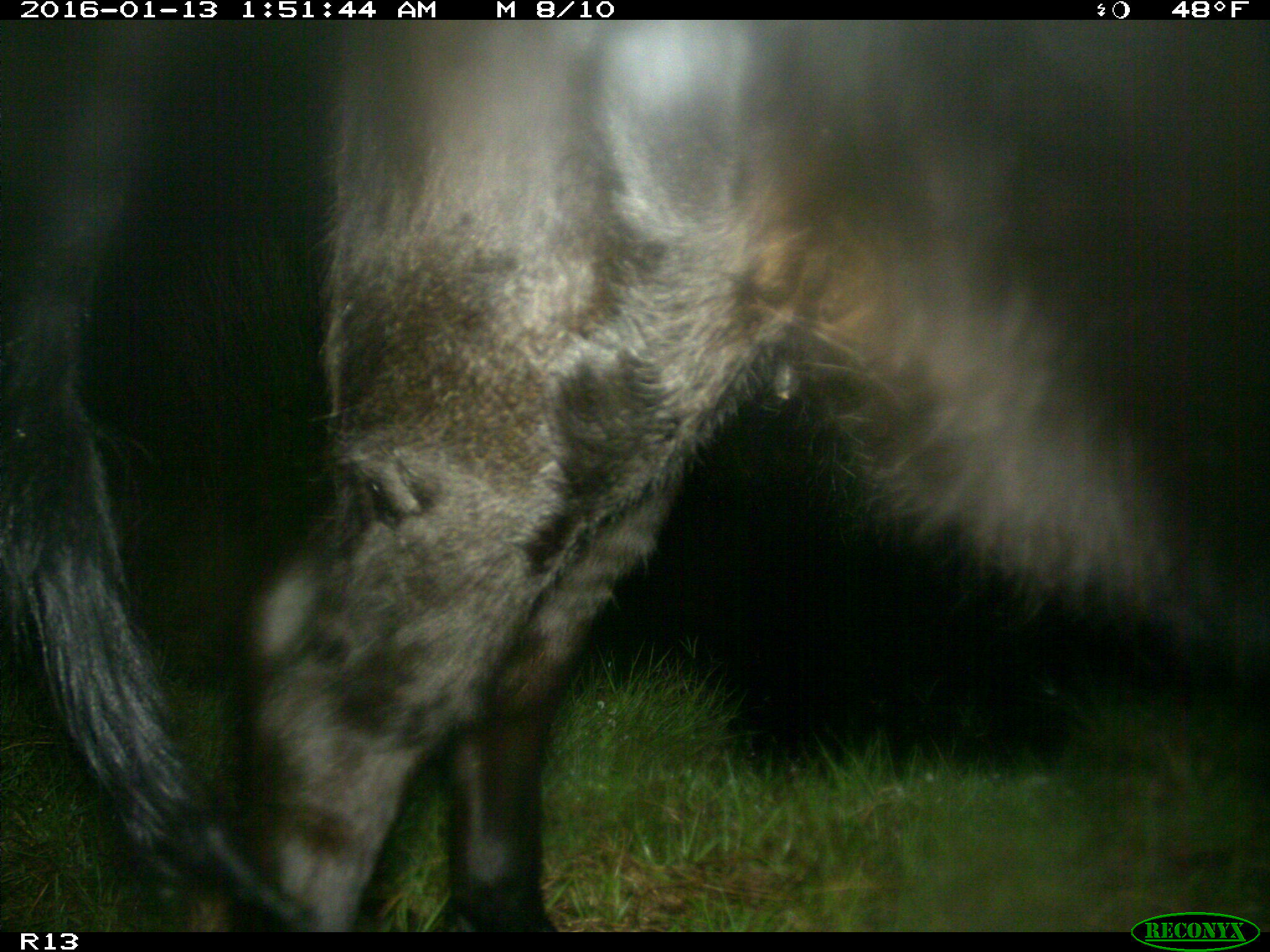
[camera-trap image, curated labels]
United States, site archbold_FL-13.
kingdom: Animalia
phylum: Chordata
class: Mammalia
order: Artiodactyla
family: Bovidae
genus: Bos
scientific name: Bos taurus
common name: domestic cow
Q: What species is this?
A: Bos taurus (domestic cow).